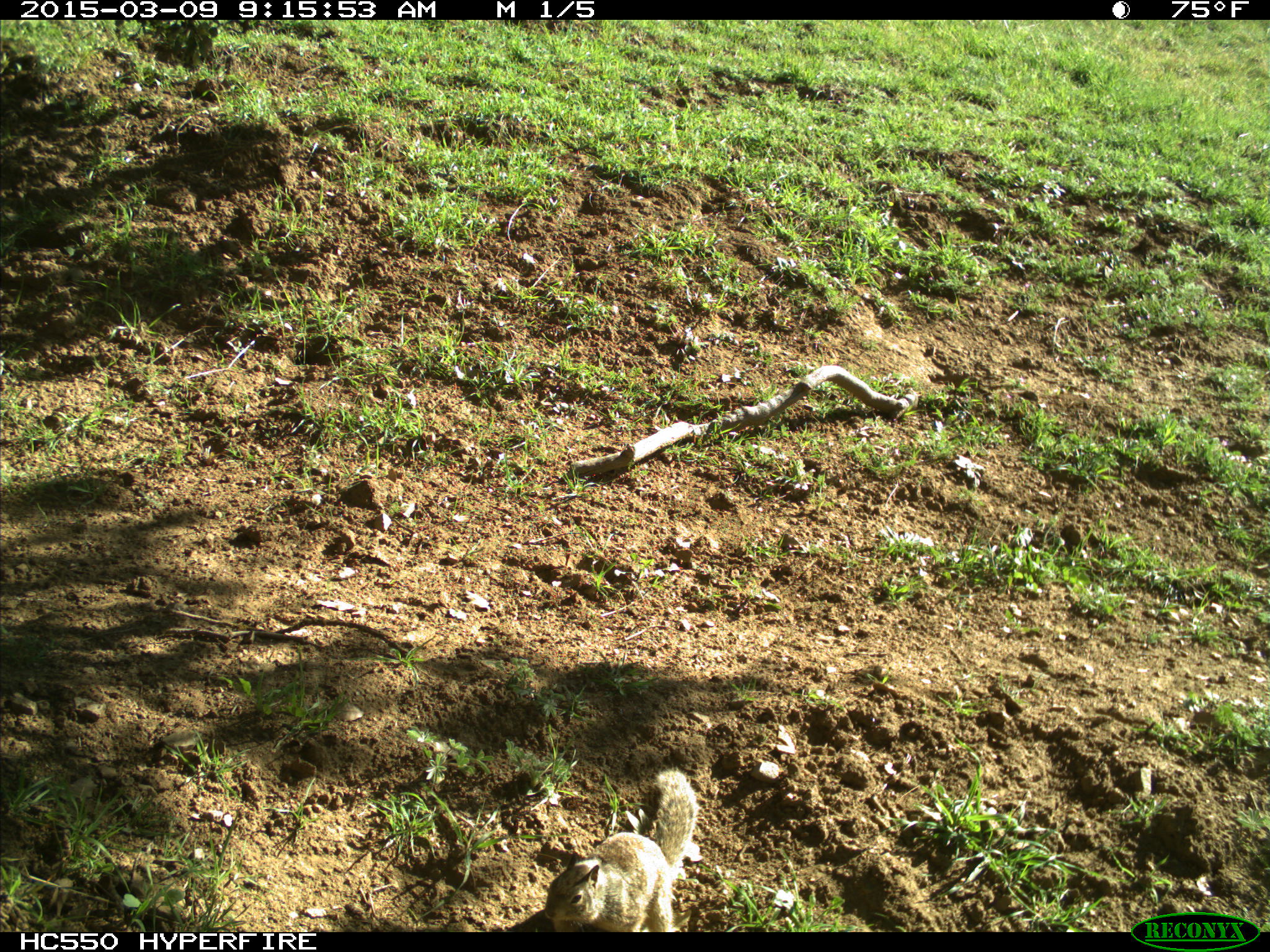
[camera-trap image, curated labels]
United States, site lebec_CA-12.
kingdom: Animalia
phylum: Chordata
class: Mammalia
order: Rodentia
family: Sciuridae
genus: Otospermophilus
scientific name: Otospermophilus beecheyi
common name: california ground squirrel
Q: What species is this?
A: Otospermophilus beecheyi (california ground squirrel).